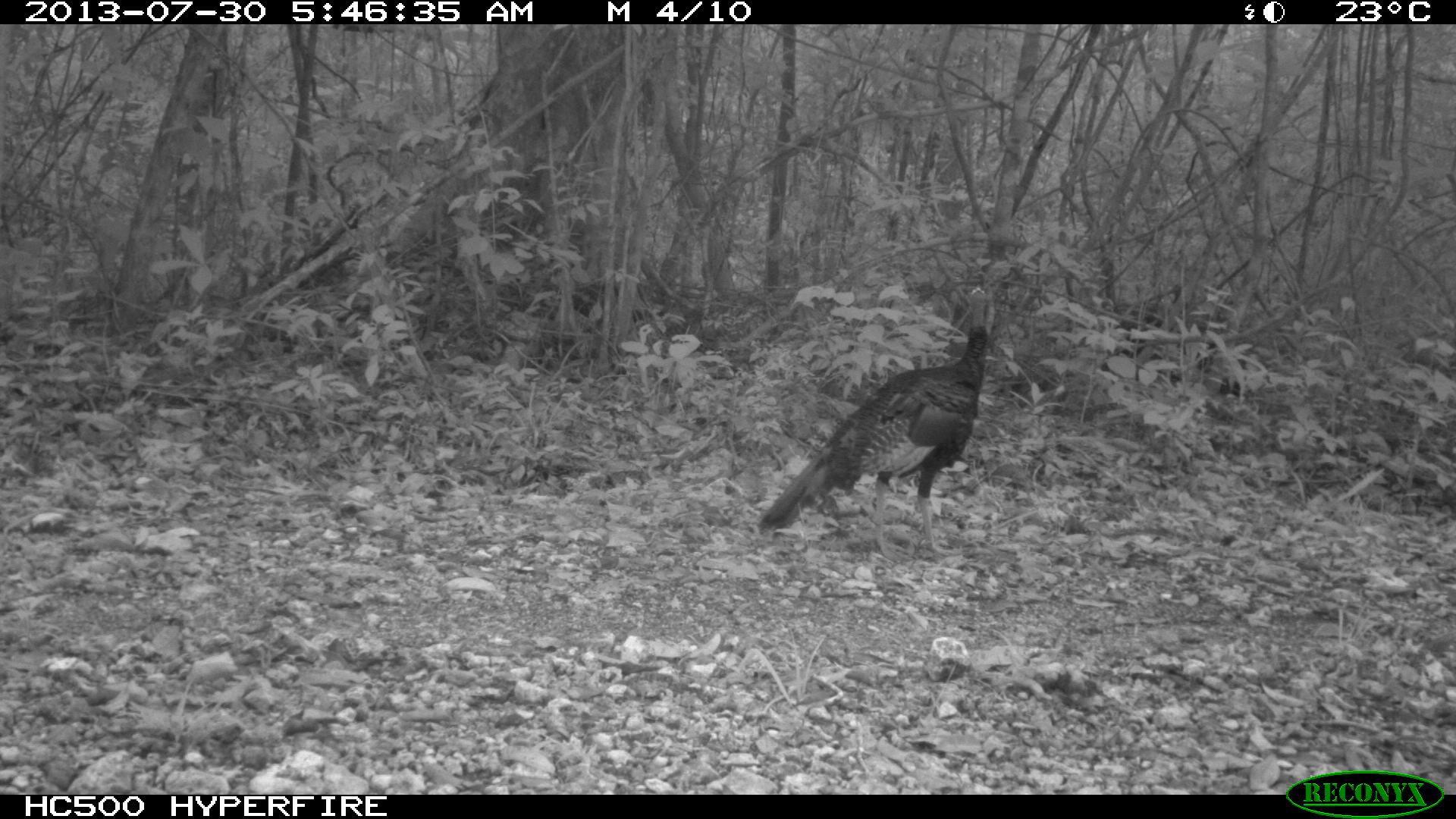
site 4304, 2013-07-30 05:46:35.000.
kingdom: Animalia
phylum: Chordata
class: Aves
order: Galliformes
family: Phasianidae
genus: Meleagris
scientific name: Meleagris ocellata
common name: ocellated turkey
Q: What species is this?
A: Meleagris ocellata (ocellated turkey).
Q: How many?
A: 2.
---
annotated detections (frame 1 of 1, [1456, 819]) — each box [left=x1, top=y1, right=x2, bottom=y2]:
meleagris ocellata: [left=755, top=283, right=991, bottom=562]